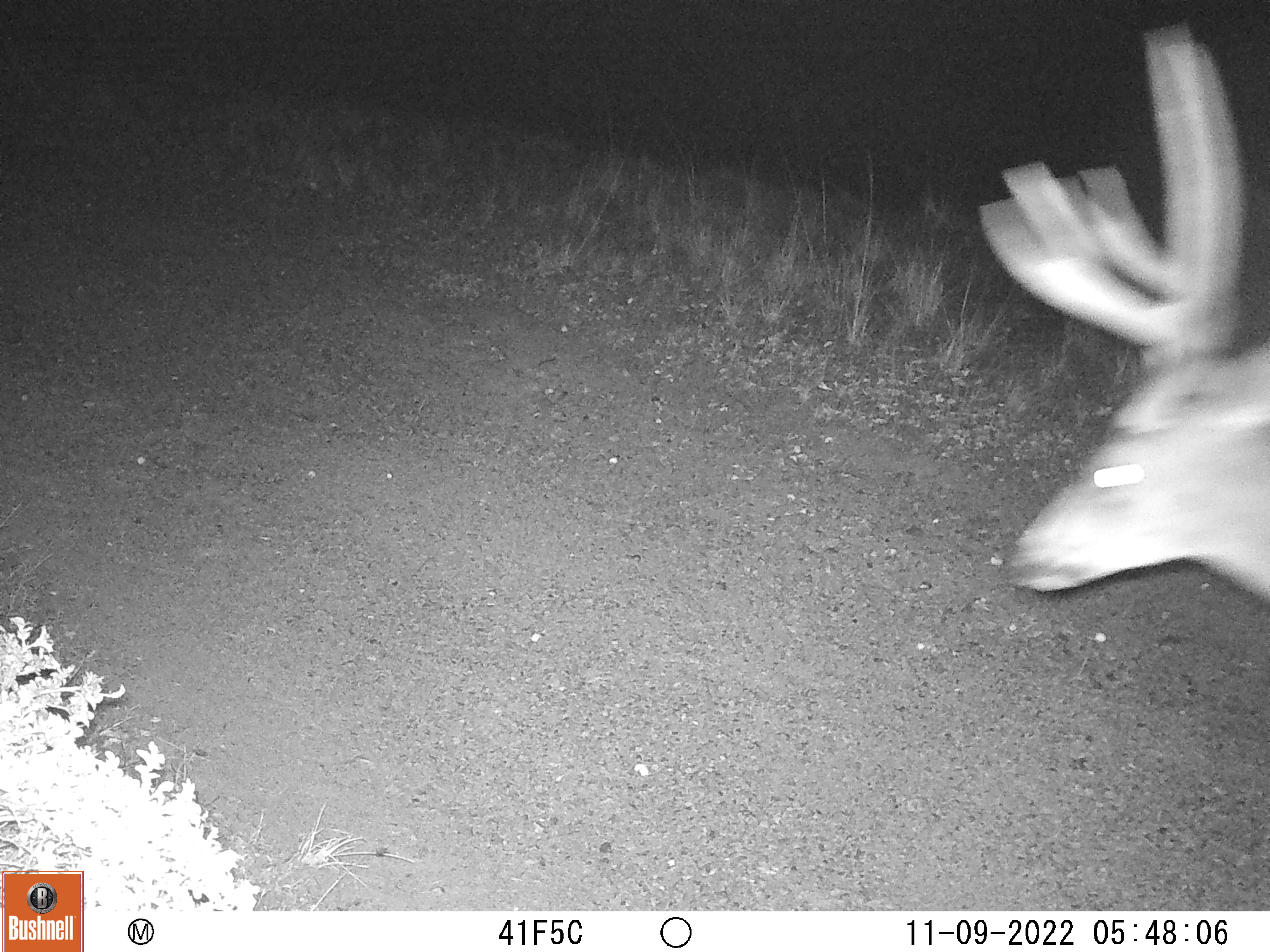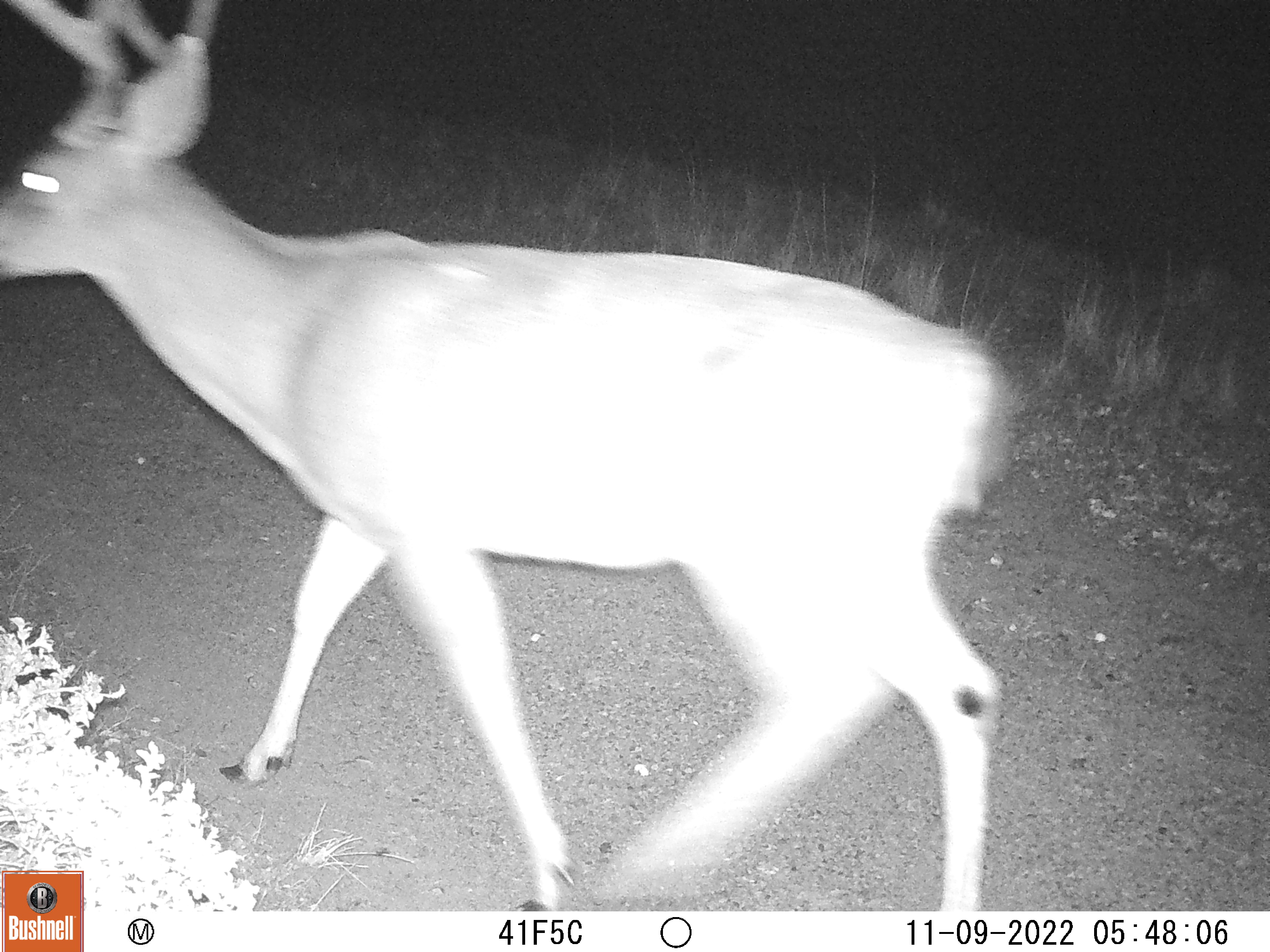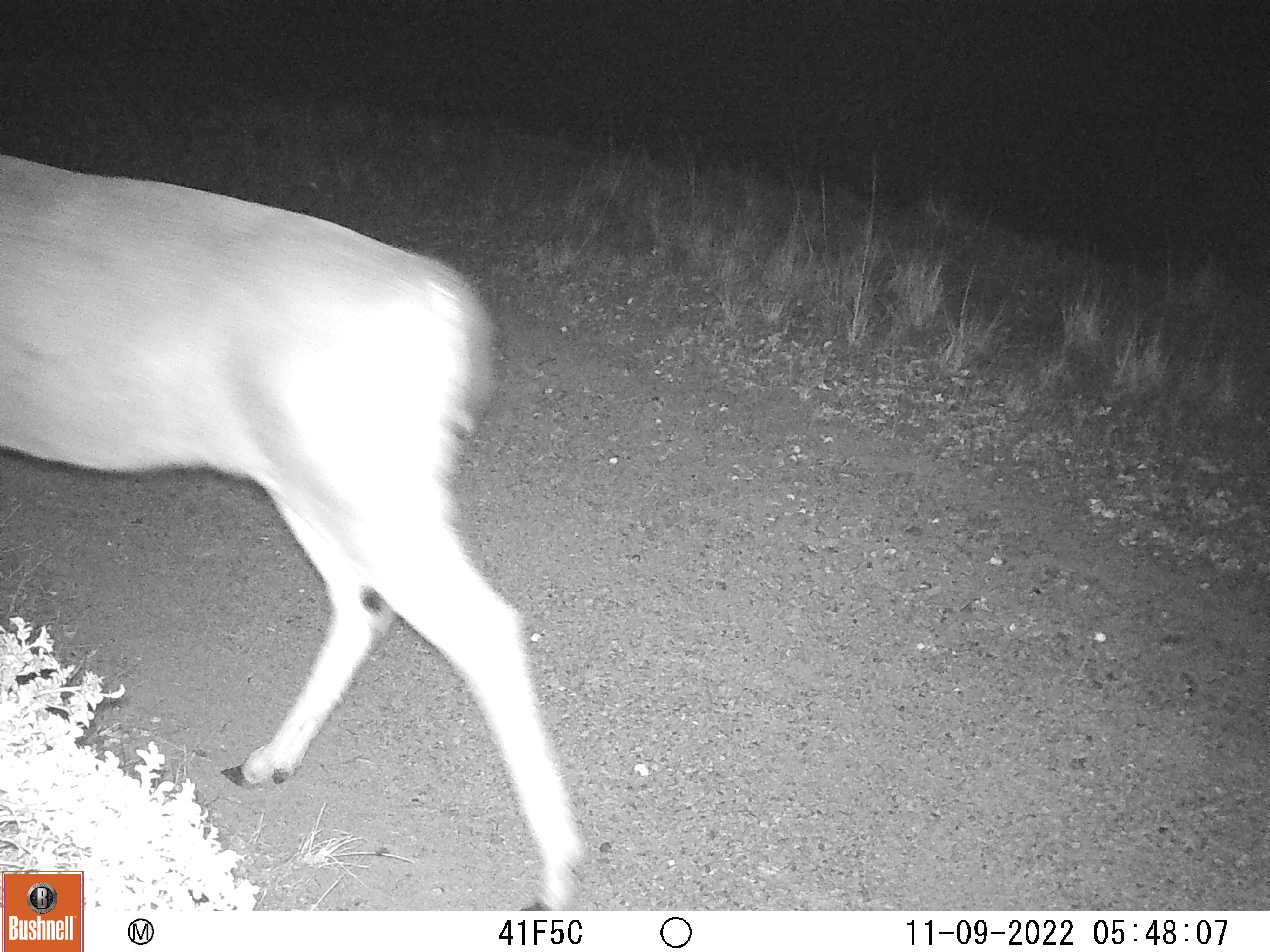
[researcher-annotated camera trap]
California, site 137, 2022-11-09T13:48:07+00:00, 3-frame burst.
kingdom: Animalia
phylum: Chordata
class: Mammalia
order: Artiodactyla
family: Cervidae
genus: Odocoileus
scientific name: Odocoileus hemionus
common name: mule deer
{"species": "mule deer (Odocoileus hemionus)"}